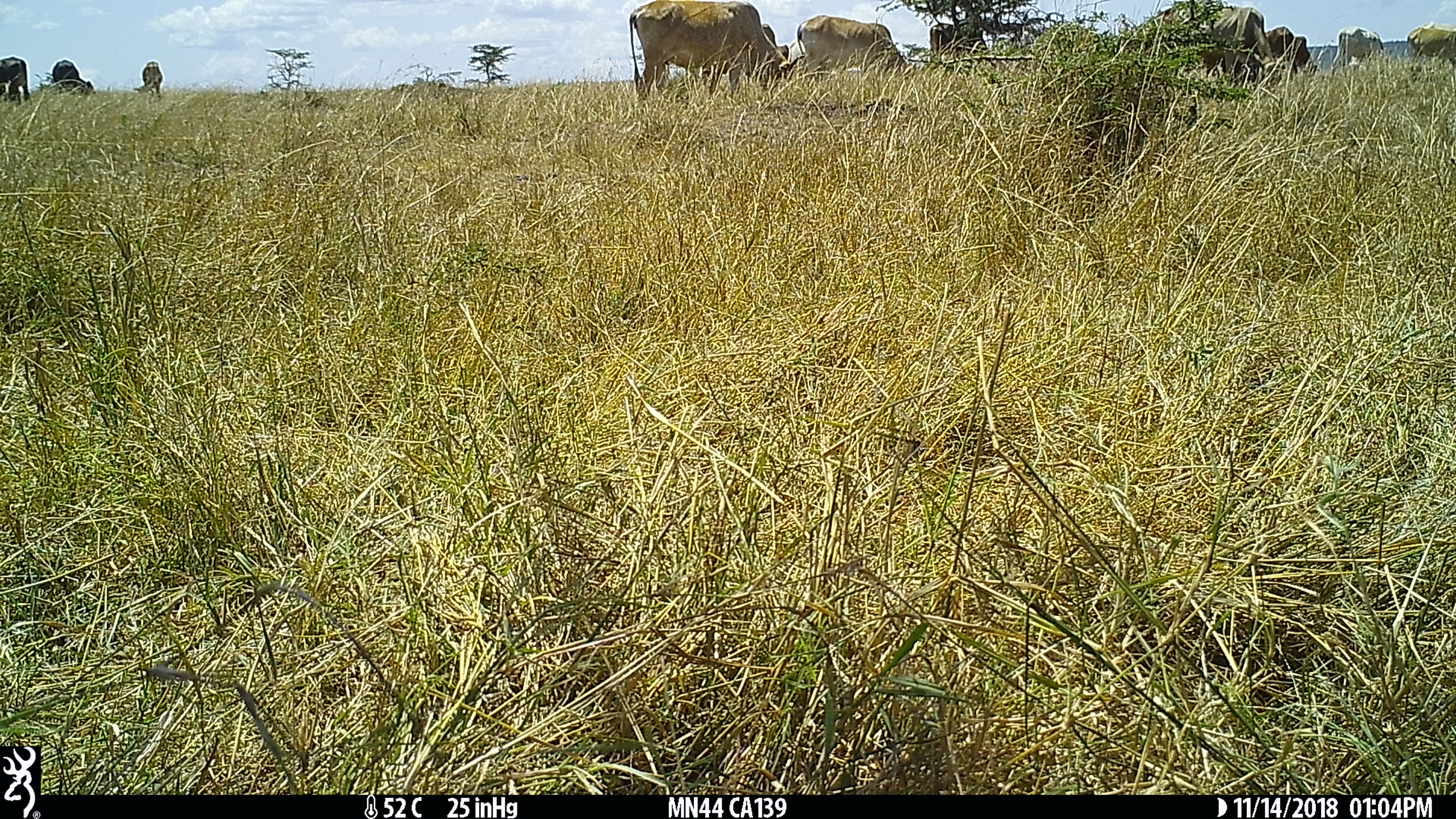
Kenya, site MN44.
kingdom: Animalia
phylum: Chordata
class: Mammalia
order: Artiodactyla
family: Bovidae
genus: Bos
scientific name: Bos taurus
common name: cattle